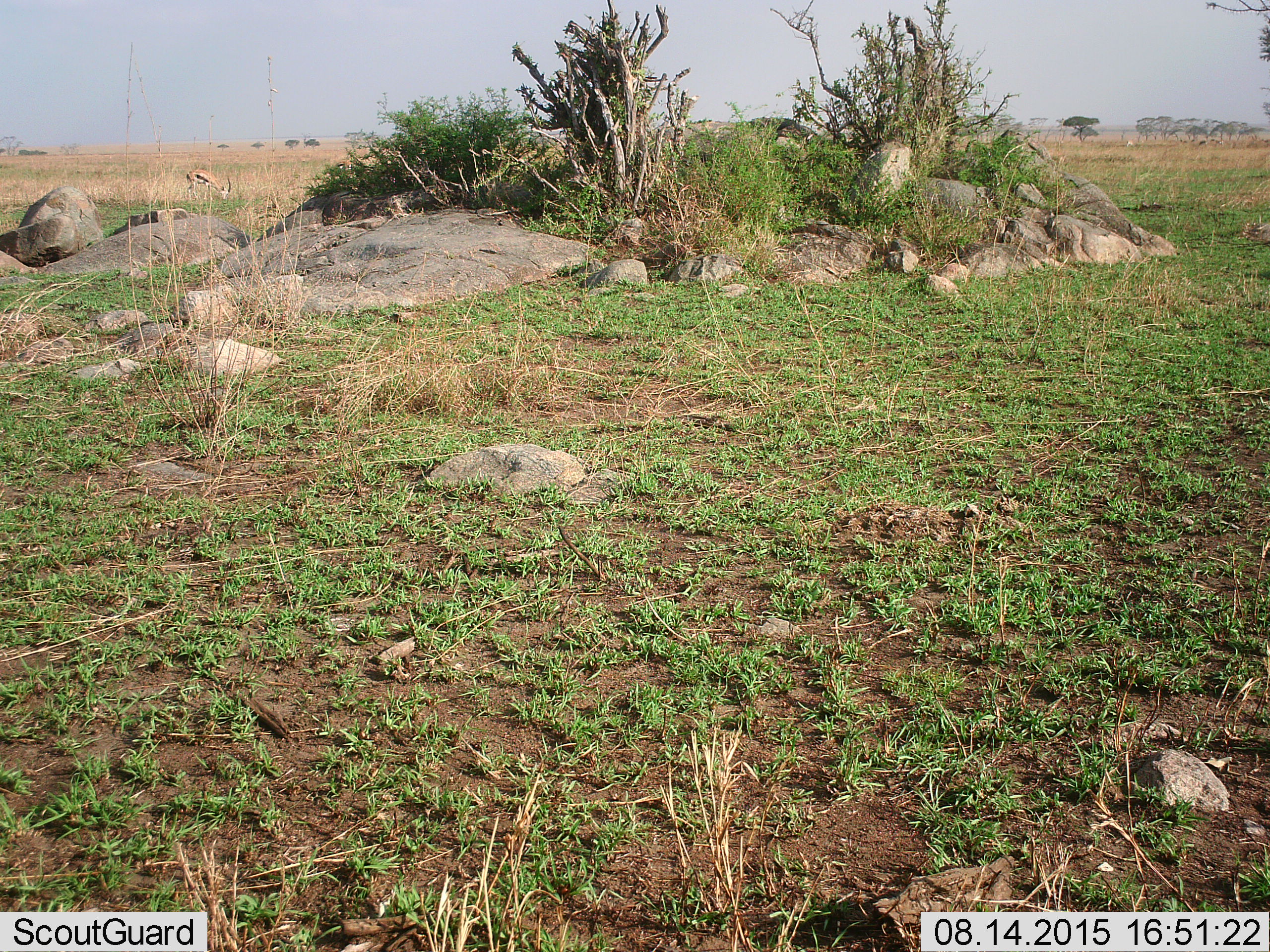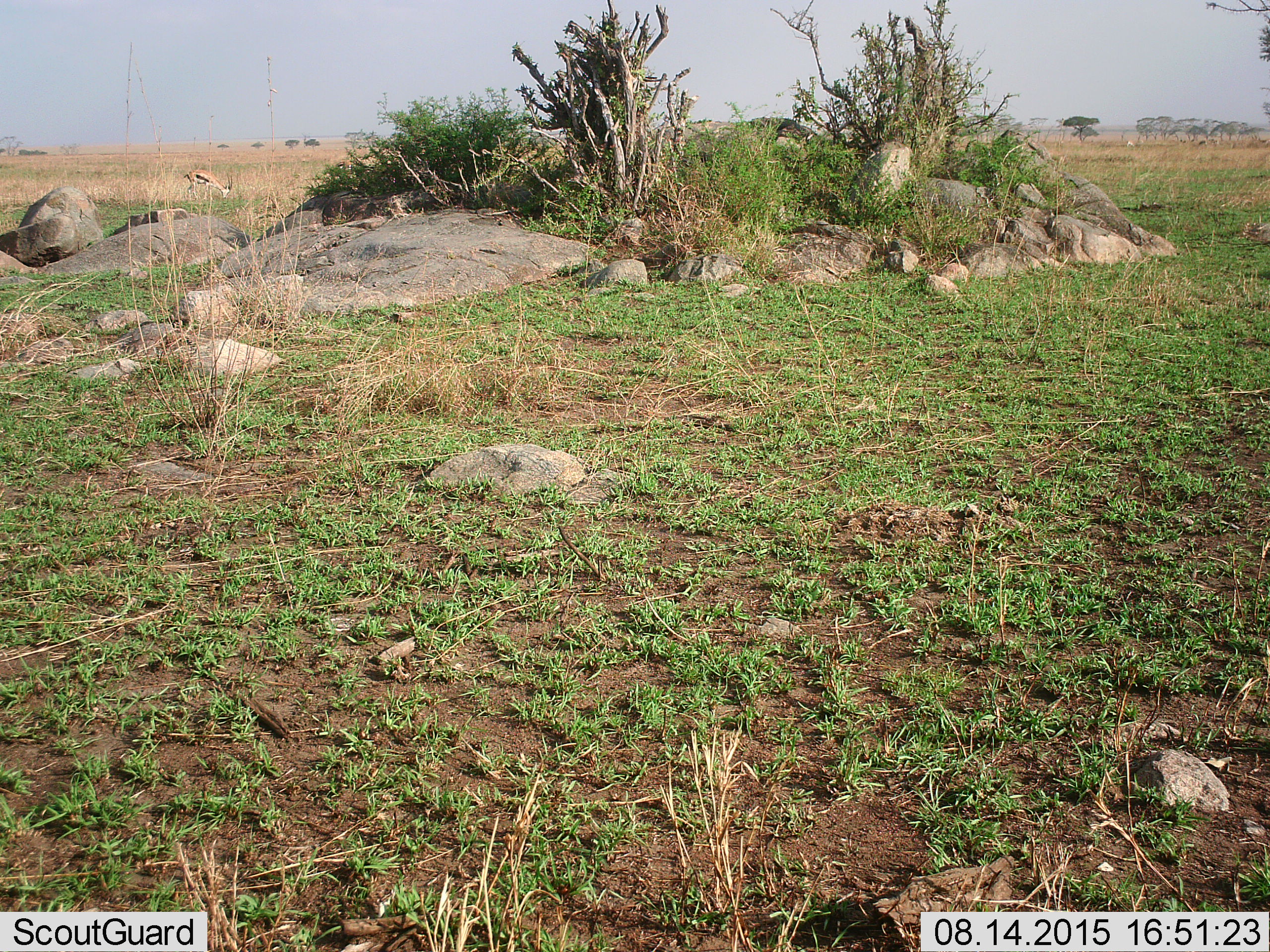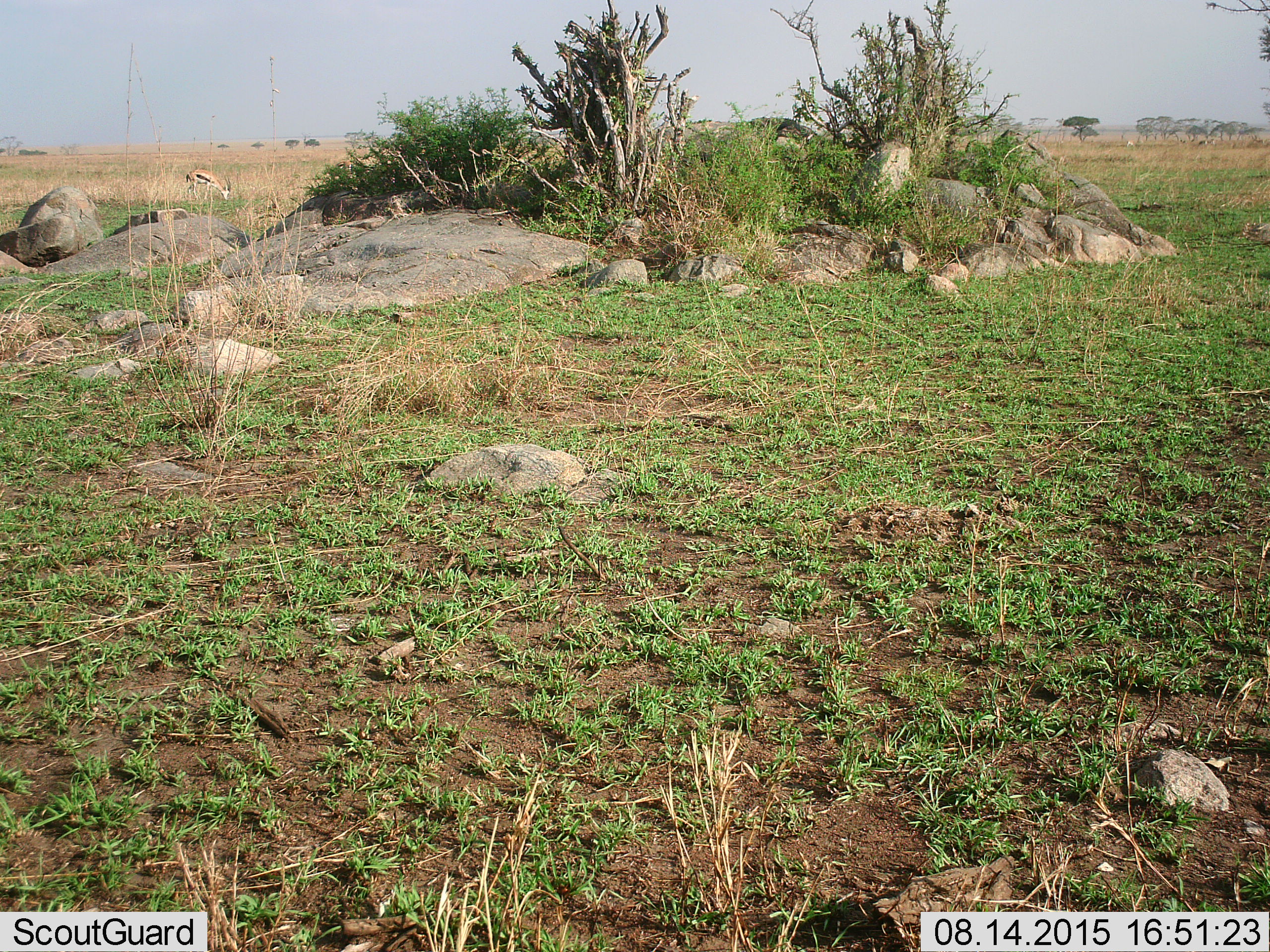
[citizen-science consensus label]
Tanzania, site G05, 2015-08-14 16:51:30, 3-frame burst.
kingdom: Animalia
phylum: Chordata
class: Mammalia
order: Artiodactyla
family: Bovidae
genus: Eudorcas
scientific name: Eudorcas thomsonii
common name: thomson's gazelle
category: gazellethomsons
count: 4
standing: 43%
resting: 0%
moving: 21%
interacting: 0%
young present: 7%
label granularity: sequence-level